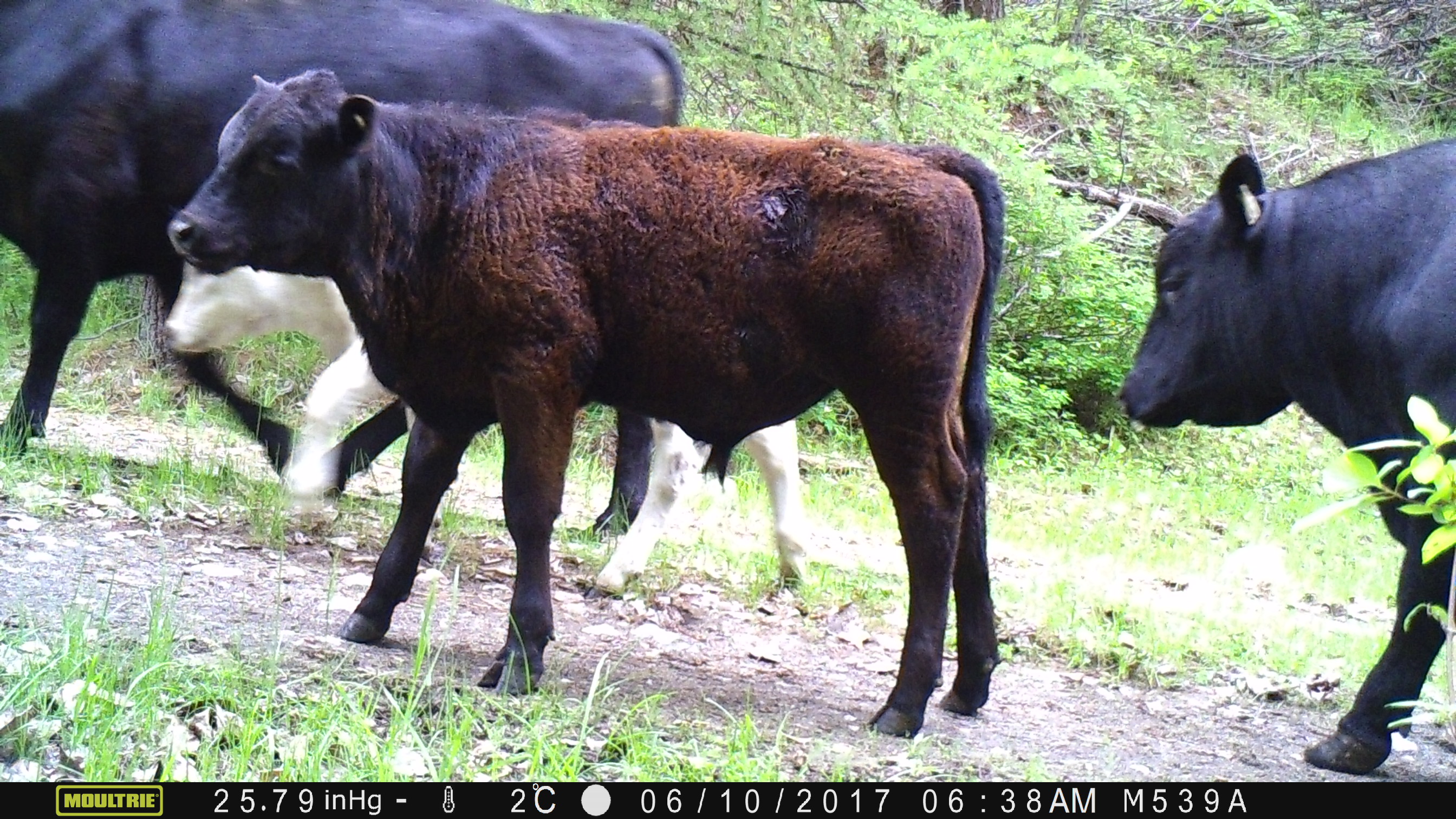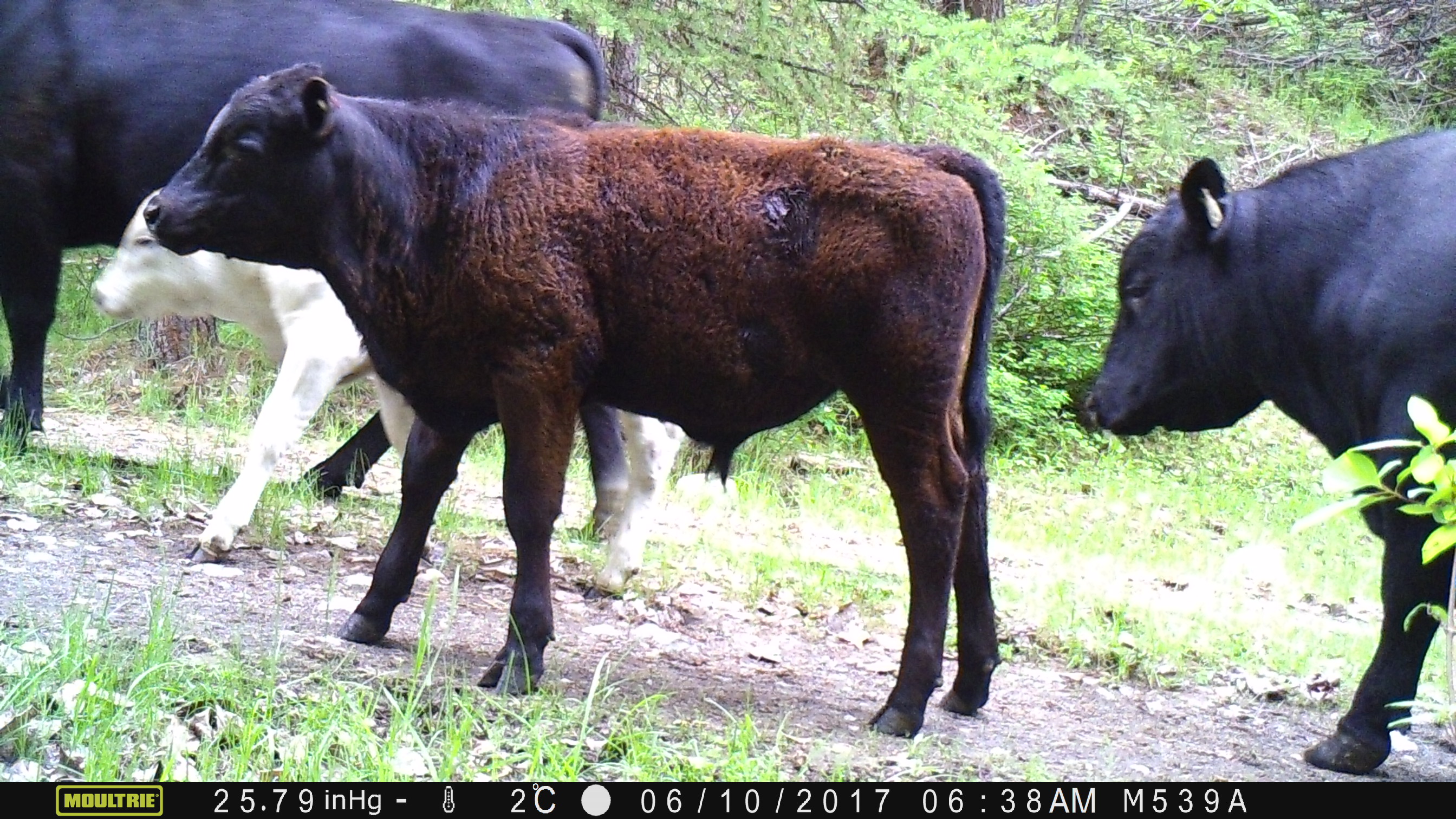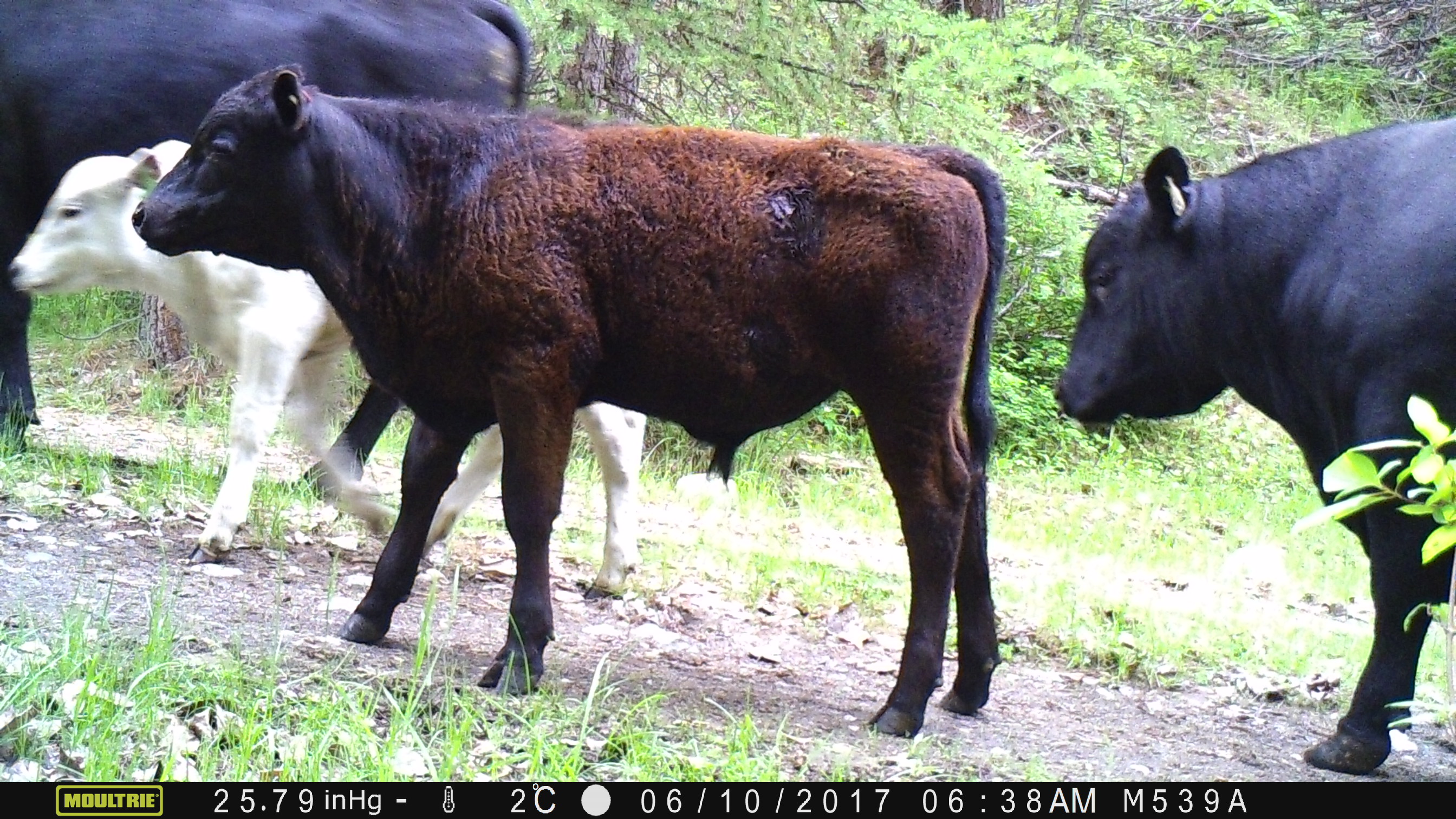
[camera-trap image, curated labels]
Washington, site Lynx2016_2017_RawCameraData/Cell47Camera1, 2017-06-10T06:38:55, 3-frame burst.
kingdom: Animalia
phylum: Chordata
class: Mammalia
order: Artiodactyla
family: Bovidae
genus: Bos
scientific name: Bos taurus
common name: domestic cattle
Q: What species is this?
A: Domestic cattle (Bos taurus).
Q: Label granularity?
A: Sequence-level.